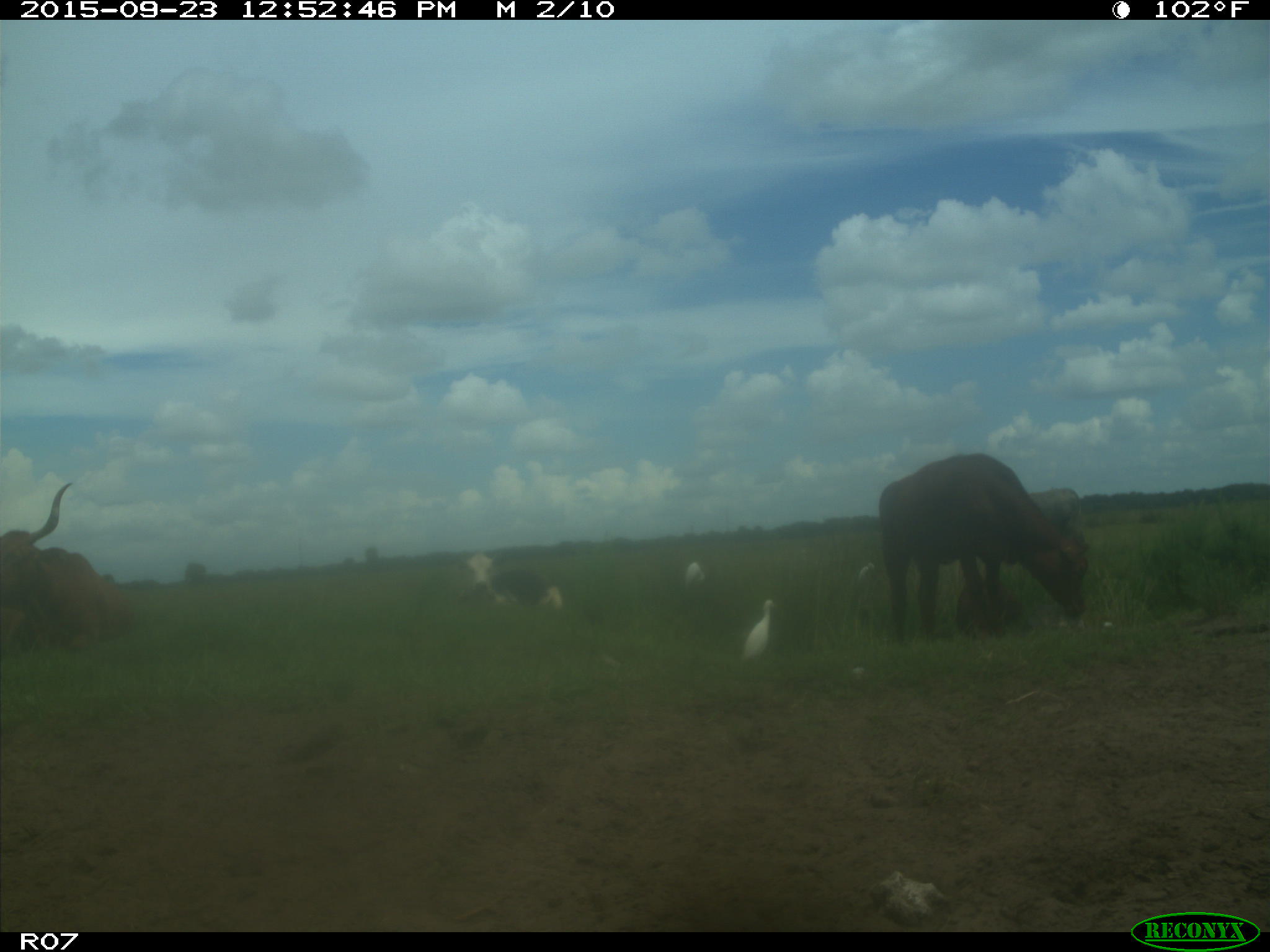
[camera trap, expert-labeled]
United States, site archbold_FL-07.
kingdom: Animalia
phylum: Chordata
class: Mammalia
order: Artiodactyla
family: Bovidae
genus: Bos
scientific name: Bos taurus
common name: domestic cow